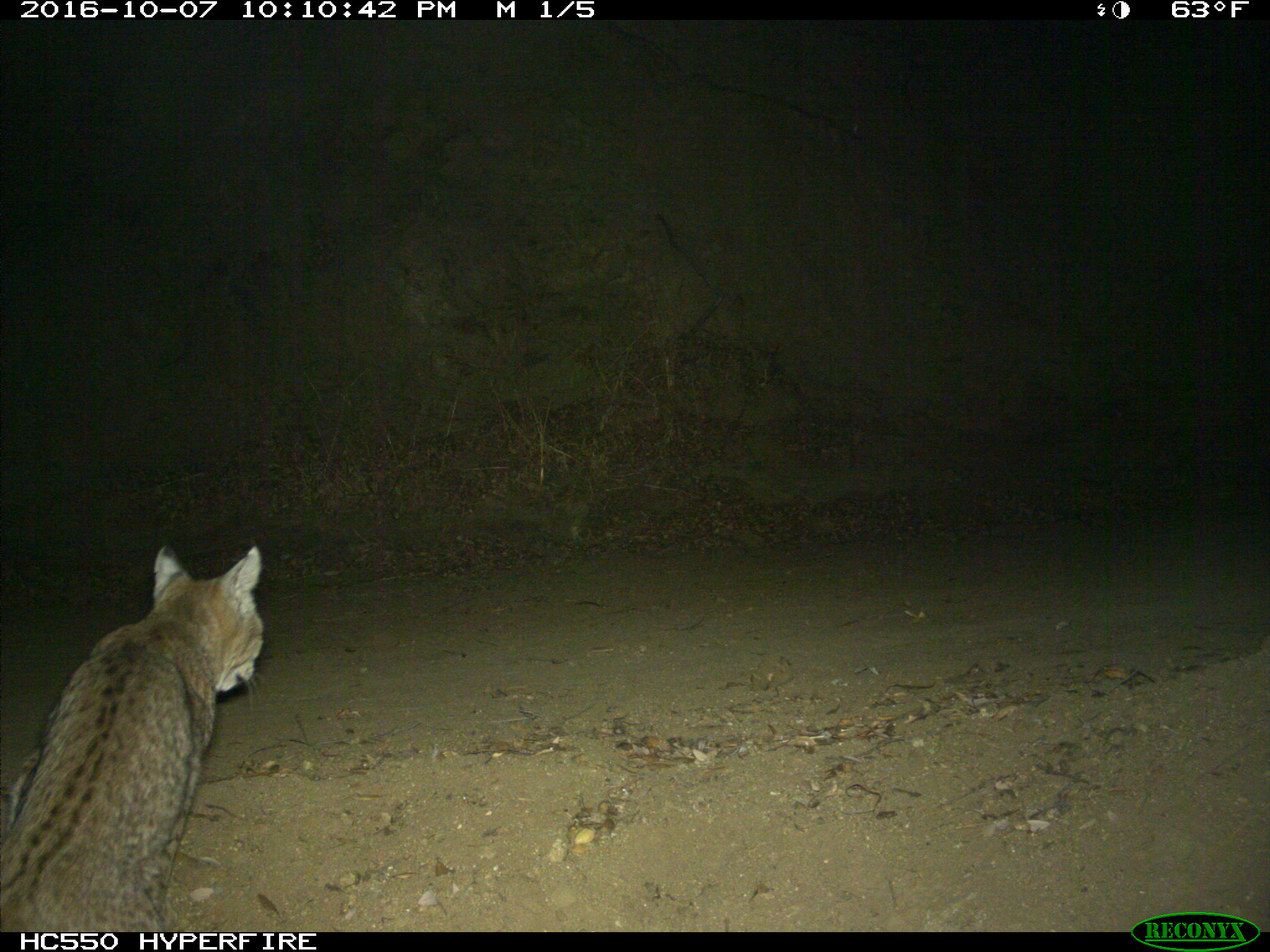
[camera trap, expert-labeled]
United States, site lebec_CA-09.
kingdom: Animalia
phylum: Chordata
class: Mammalia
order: Carnivora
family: Felidae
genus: Lynx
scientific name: Lynx rufus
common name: bobcat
Lynx rufus (bobcat).